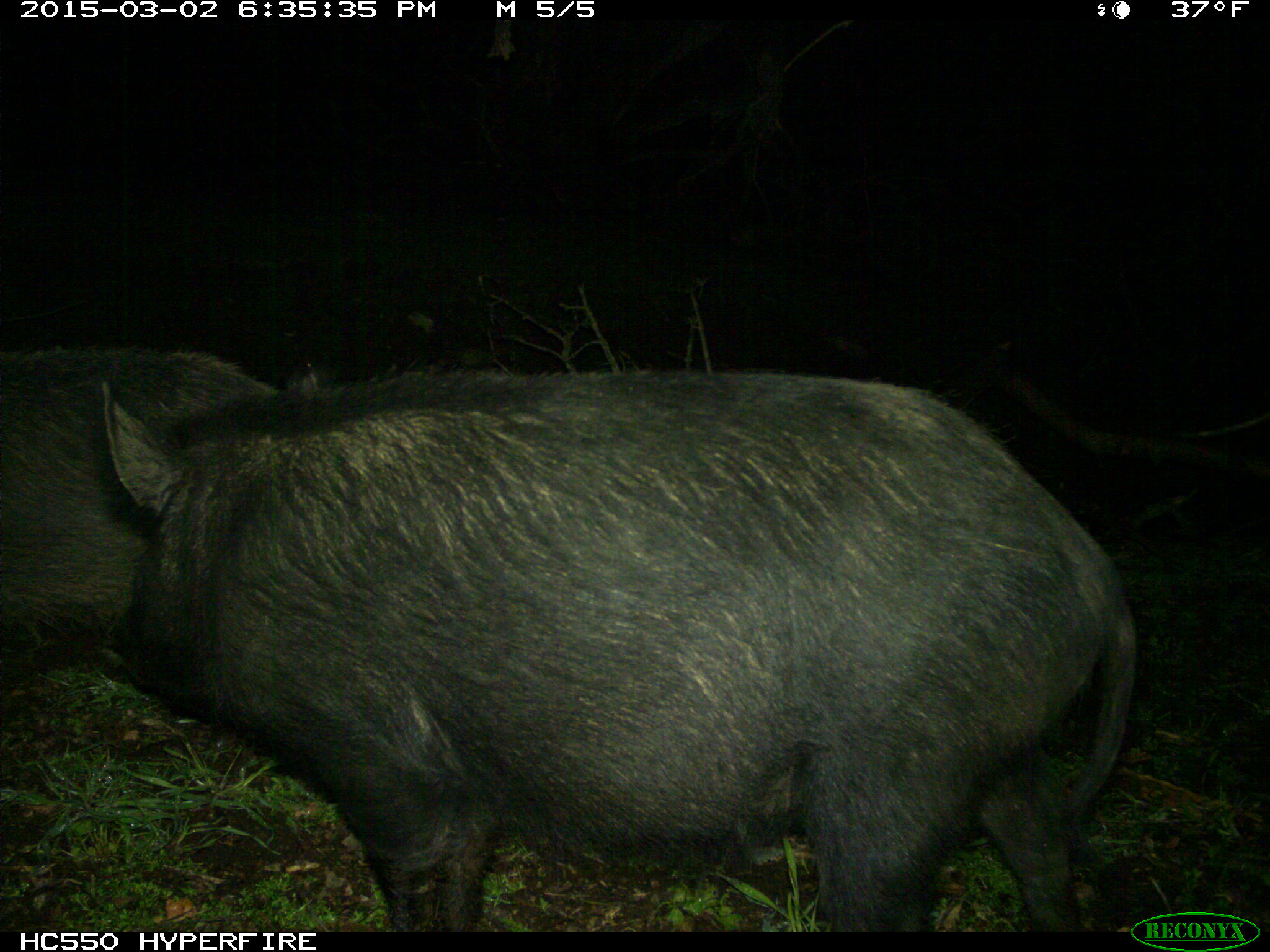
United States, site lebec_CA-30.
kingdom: Animalia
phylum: Chordata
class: Mammalia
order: Artiodactyla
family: Suidae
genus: Sus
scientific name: Sus scrofa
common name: wild boar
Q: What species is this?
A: Sus scrofa (wild boar).